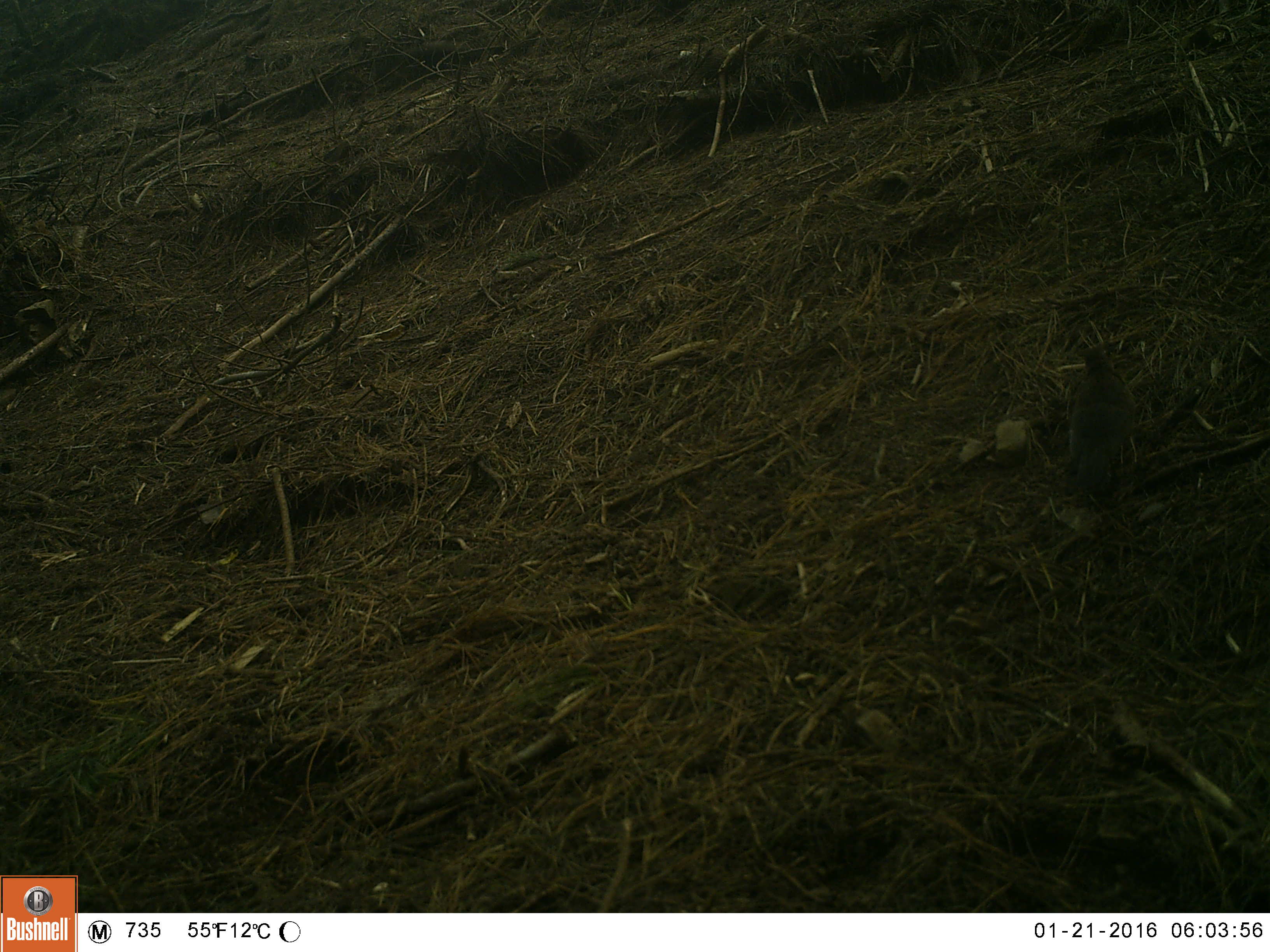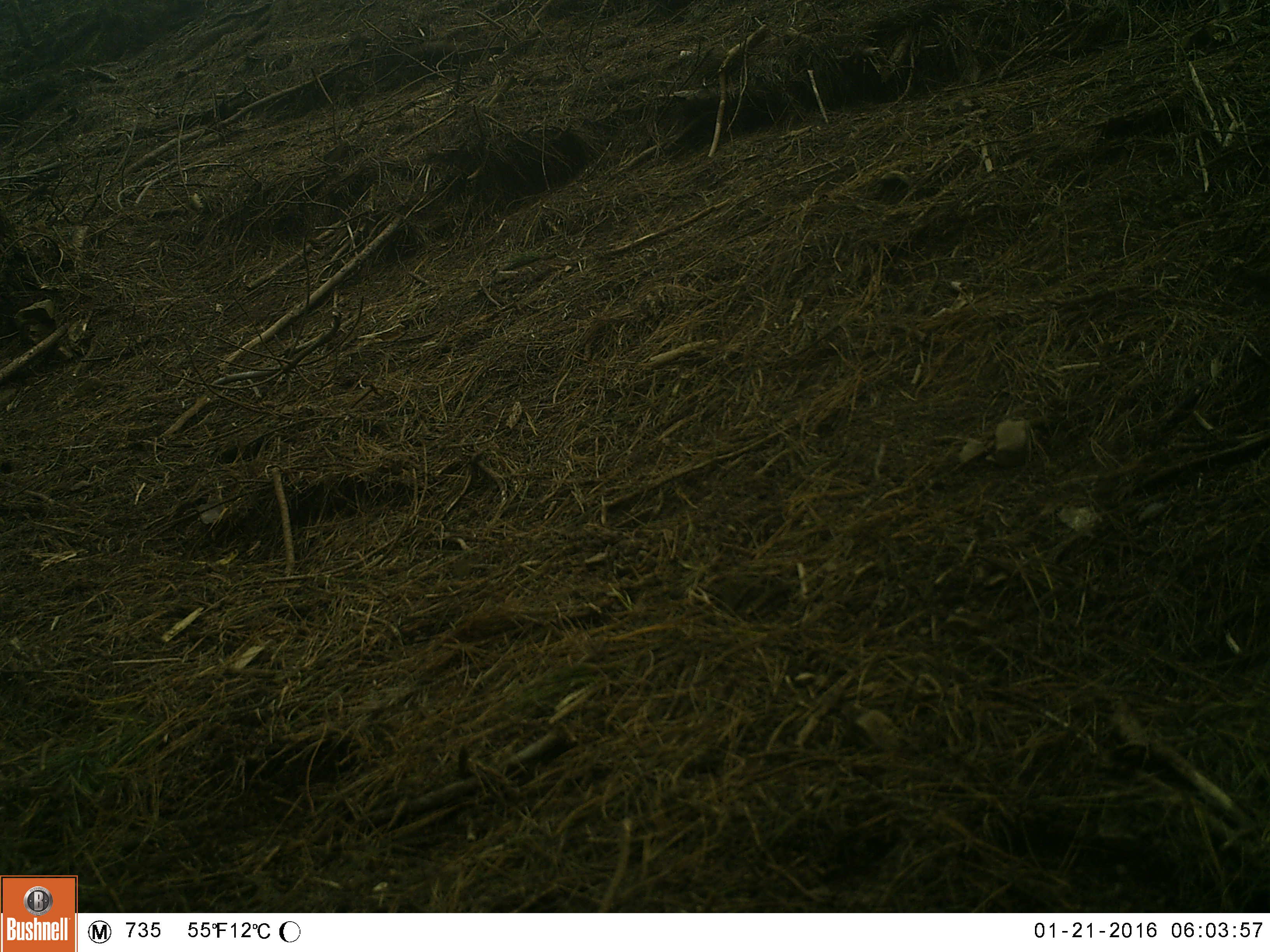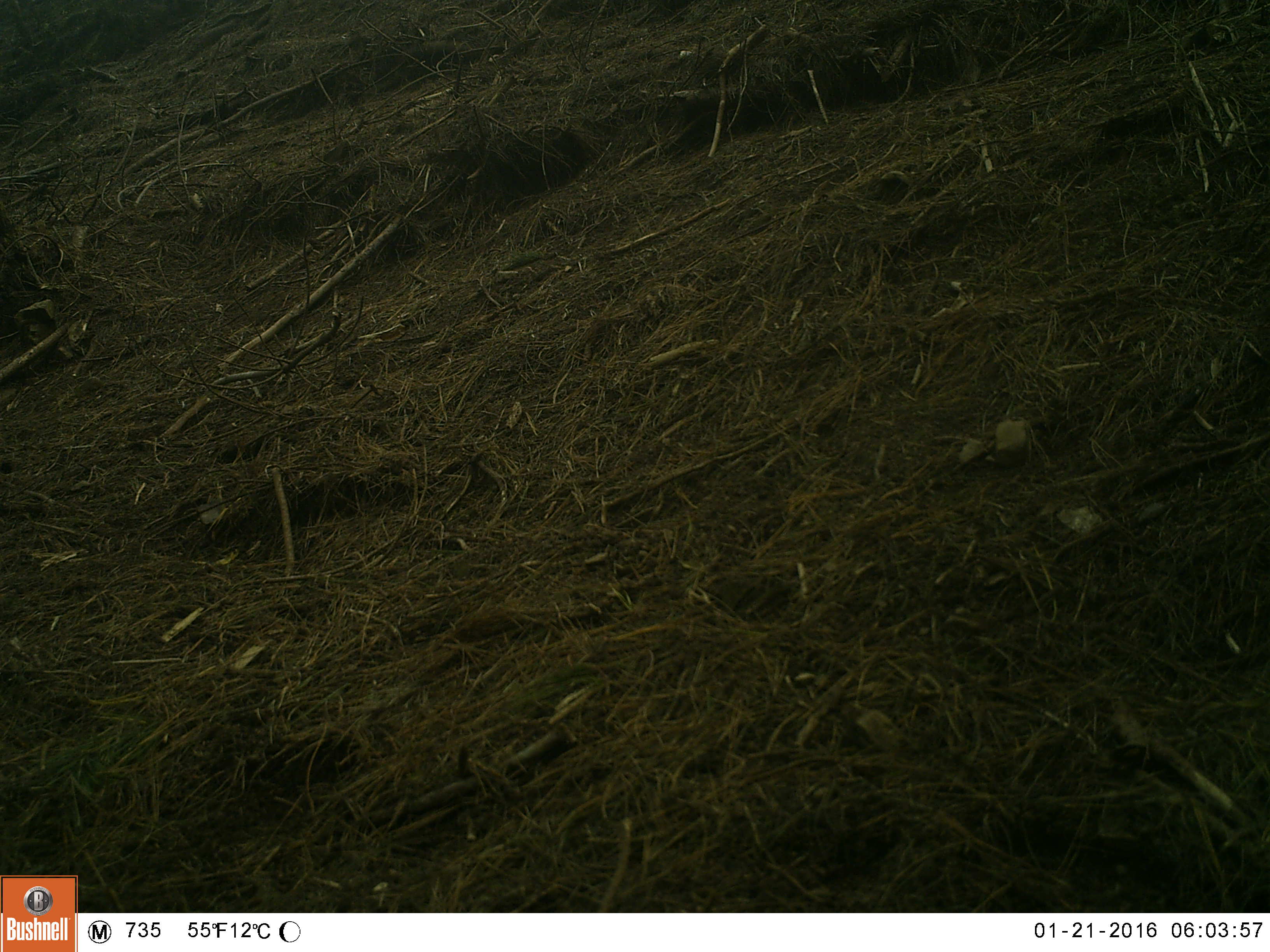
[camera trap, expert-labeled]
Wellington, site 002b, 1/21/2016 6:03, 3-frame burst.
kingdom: Animalia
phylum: Chordata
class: Aves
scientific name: Aves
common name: bird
Bird (Aves).